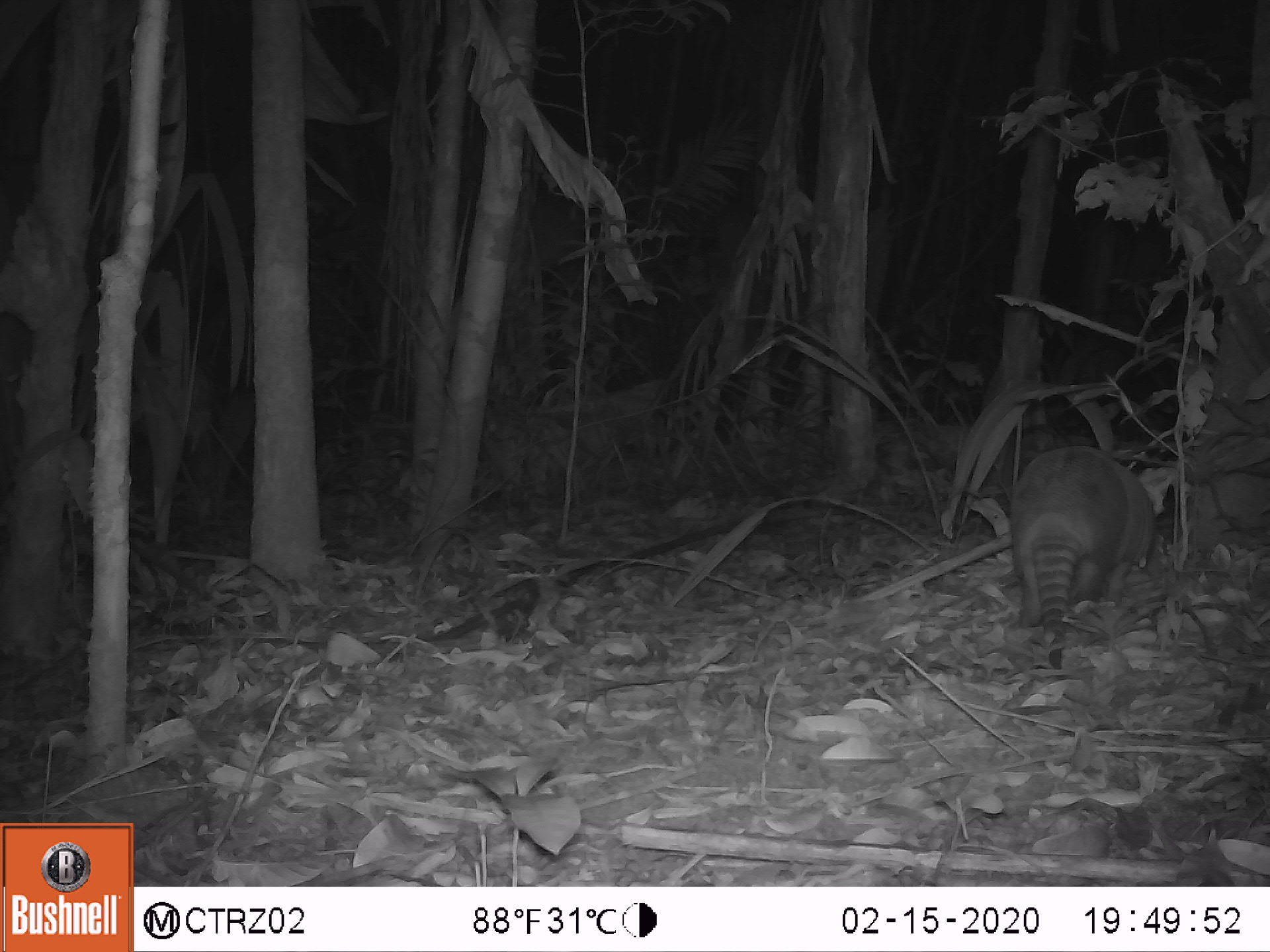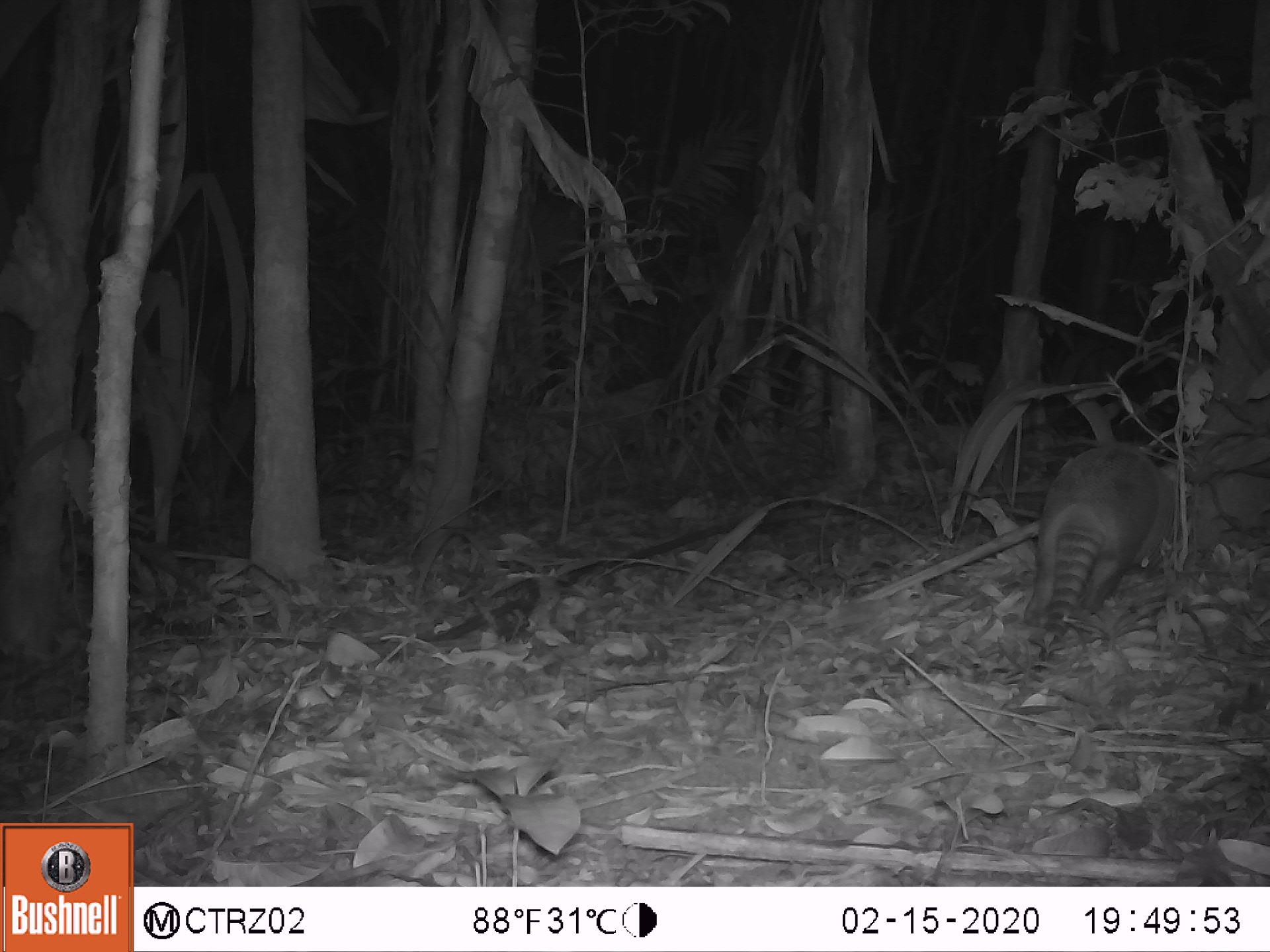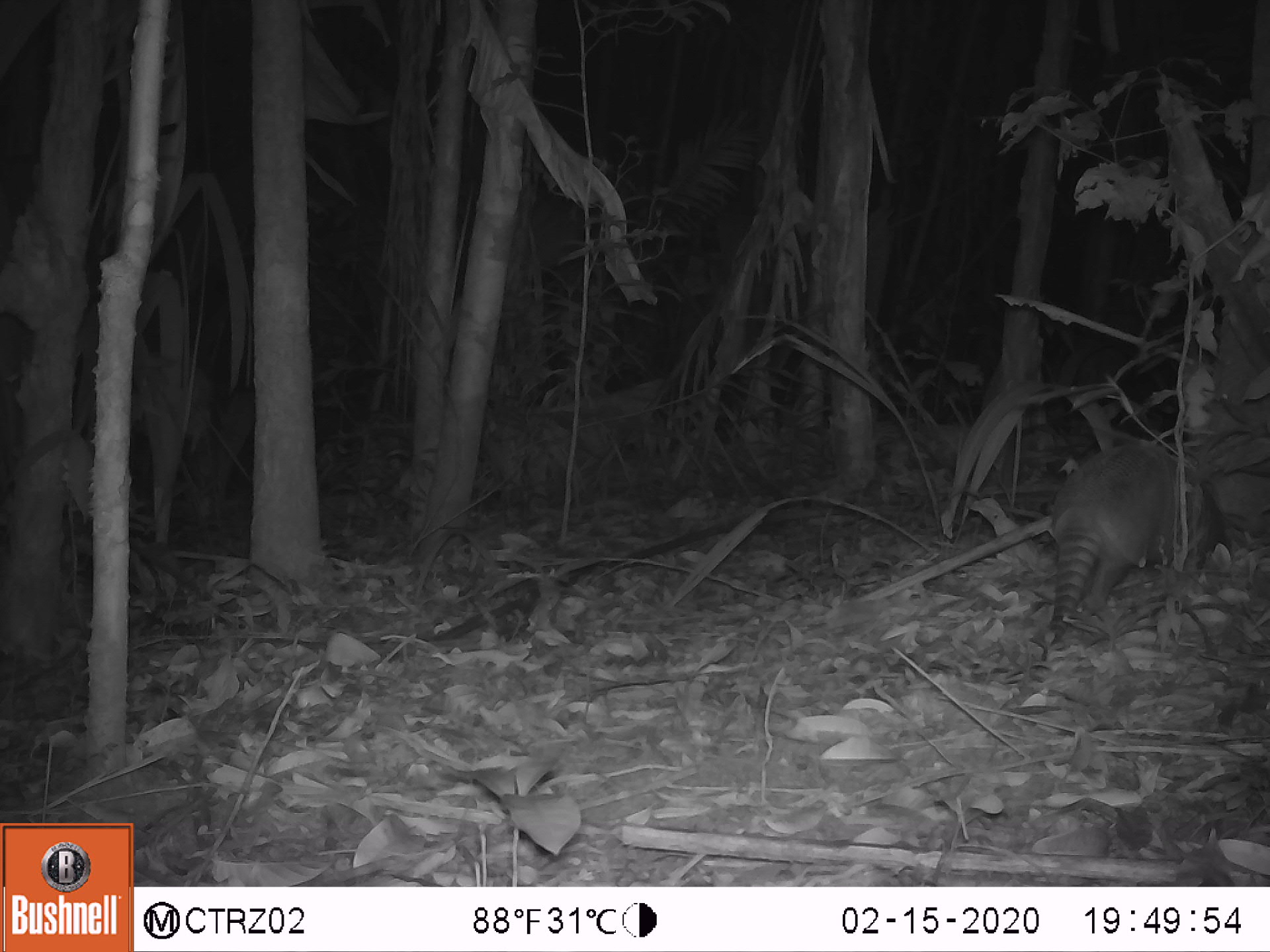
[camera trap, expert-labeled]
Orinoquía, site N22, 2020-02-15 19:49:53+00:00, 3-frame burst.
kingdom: Animalia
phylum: Chordata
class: Mammalia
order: Cingulata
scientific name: Cingulata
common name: armadillo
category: unknown armadillo